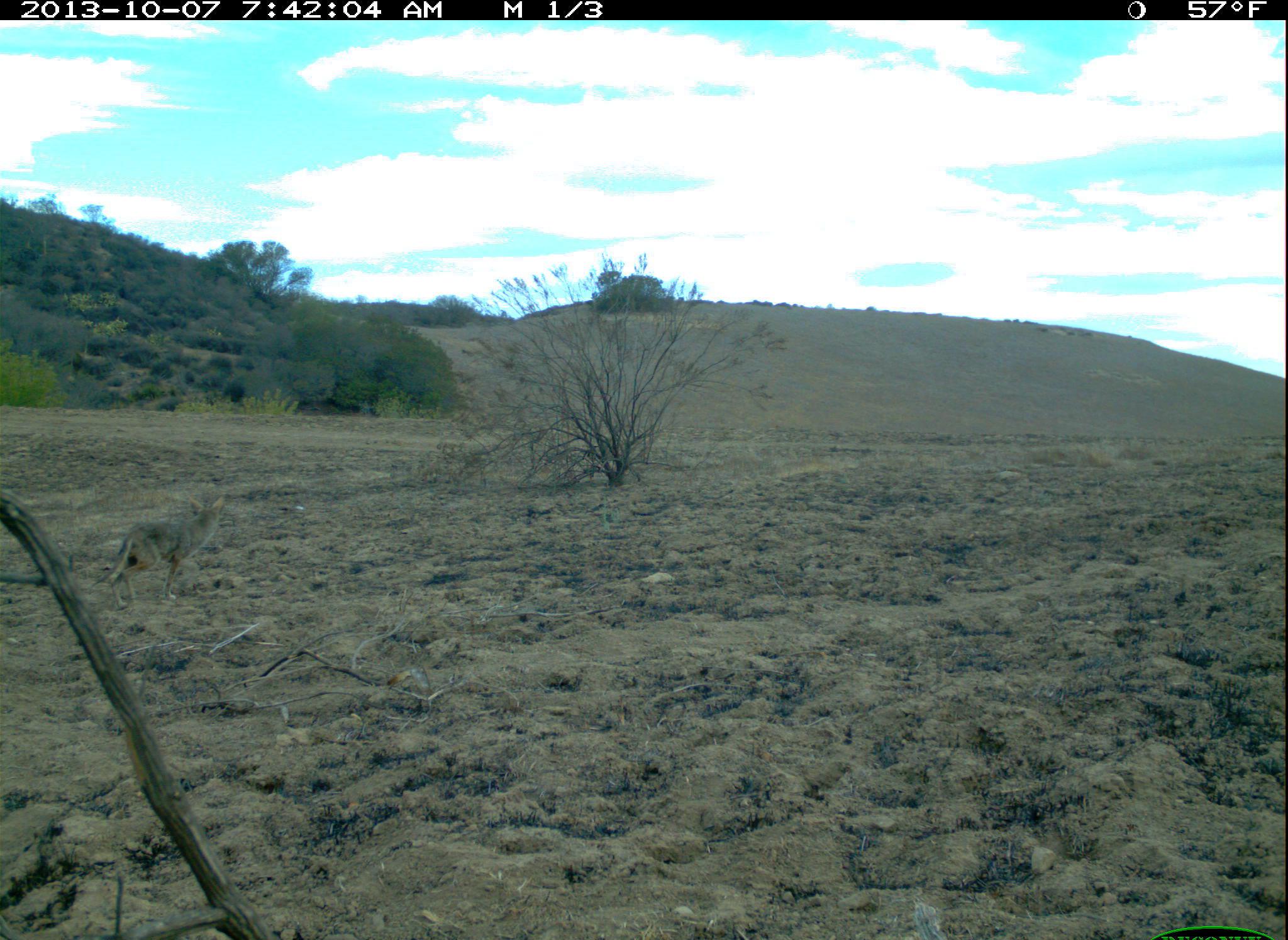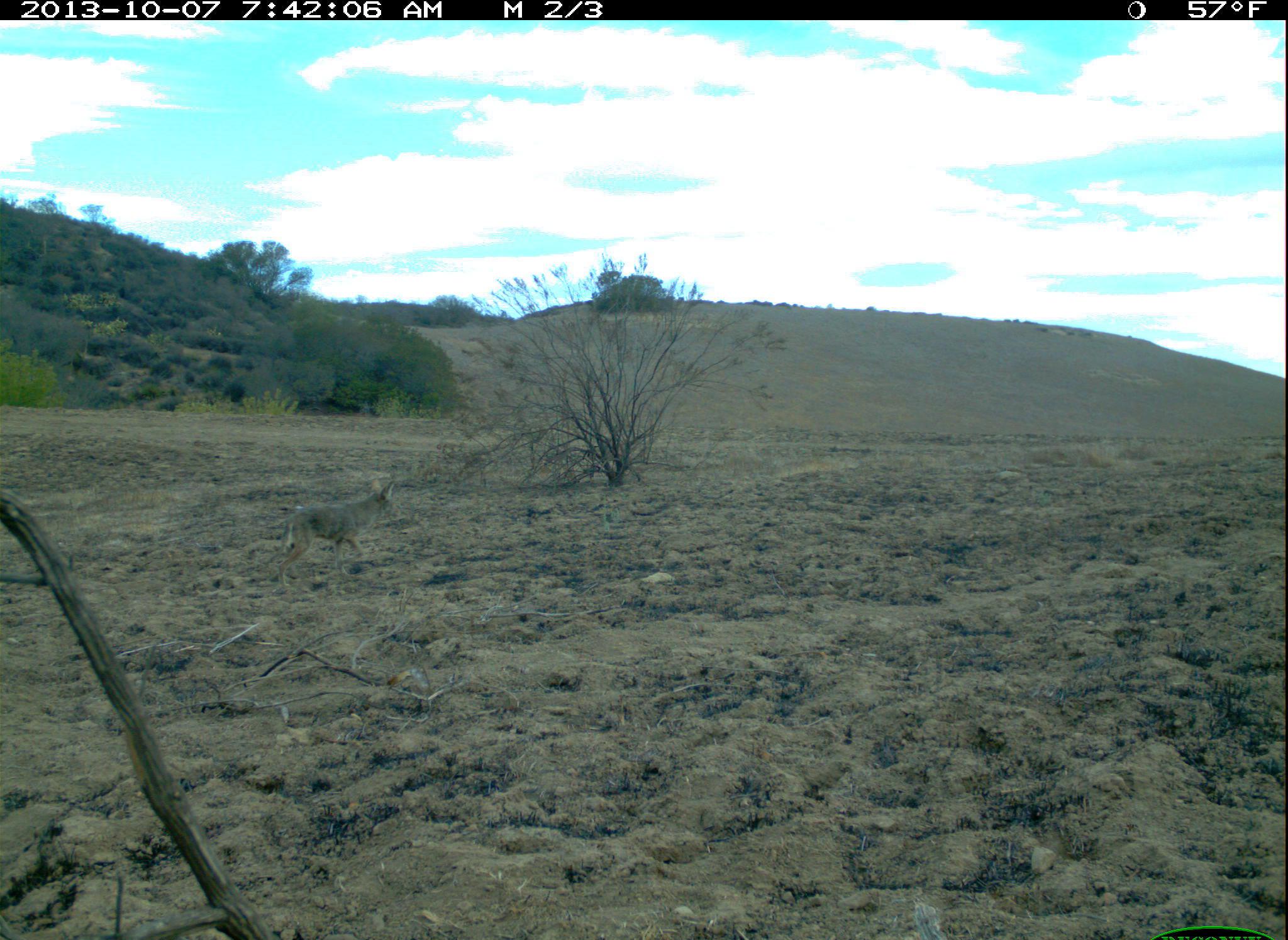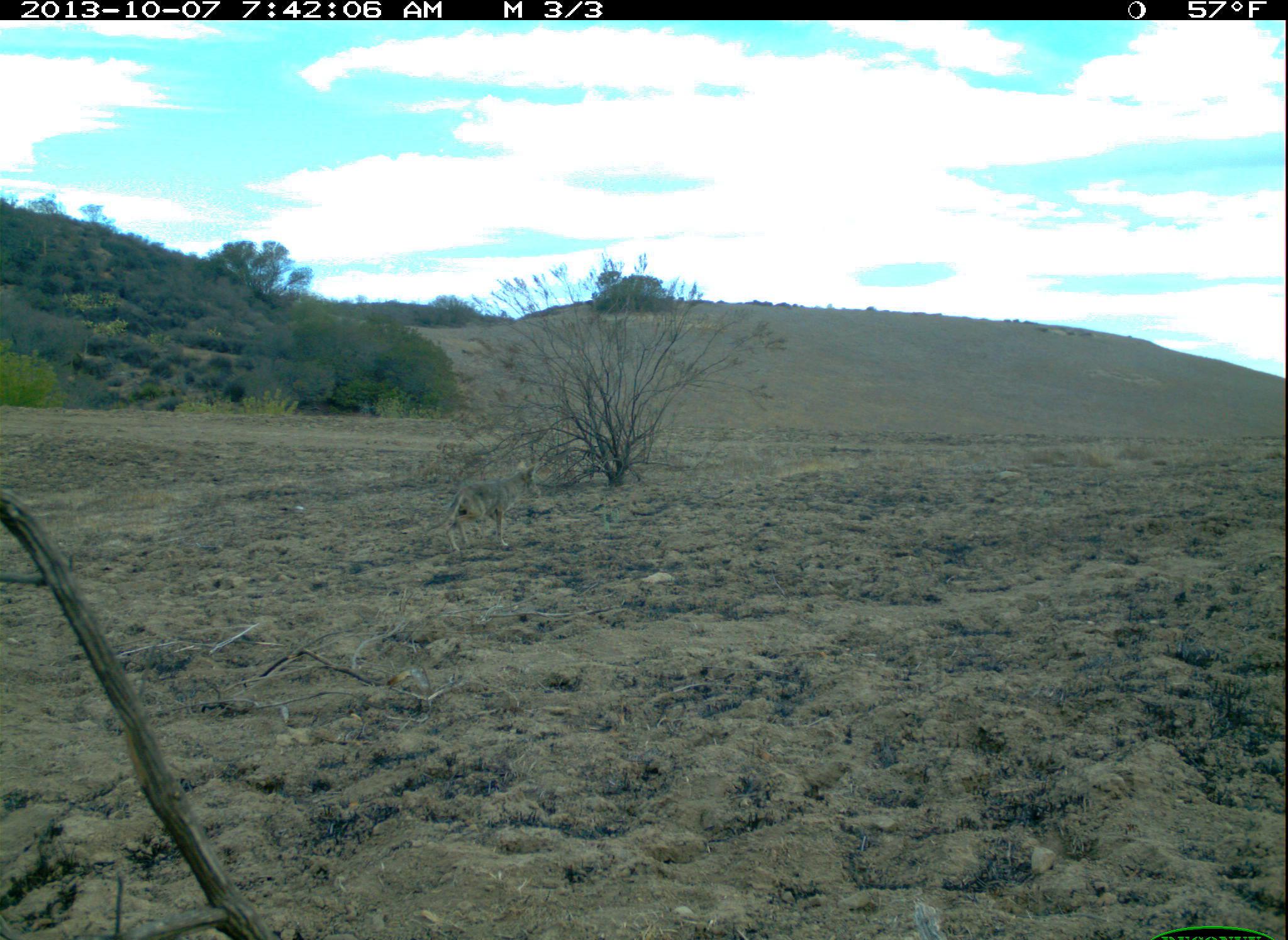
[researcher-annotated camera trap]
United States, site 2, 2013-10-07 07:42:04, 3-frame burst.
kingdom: Animalia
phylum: Chordata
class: Mammalia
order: Carnivora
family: Canidae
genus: Canis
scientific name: Canis latrans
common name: coyote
Coyote (Canis latrans).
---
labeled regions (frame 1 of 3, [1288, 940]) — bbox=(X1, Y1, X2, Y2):
coyote: bbox=(87, 494, 224, 610)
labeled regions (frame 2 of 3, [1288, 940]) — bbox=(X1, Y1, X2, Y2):
coyote: bbox=(262, 478, 396, 587)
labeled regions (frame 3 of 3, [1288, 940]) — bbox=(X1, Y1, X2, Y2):
coyote: bbox=(426, 459, 542, 553)